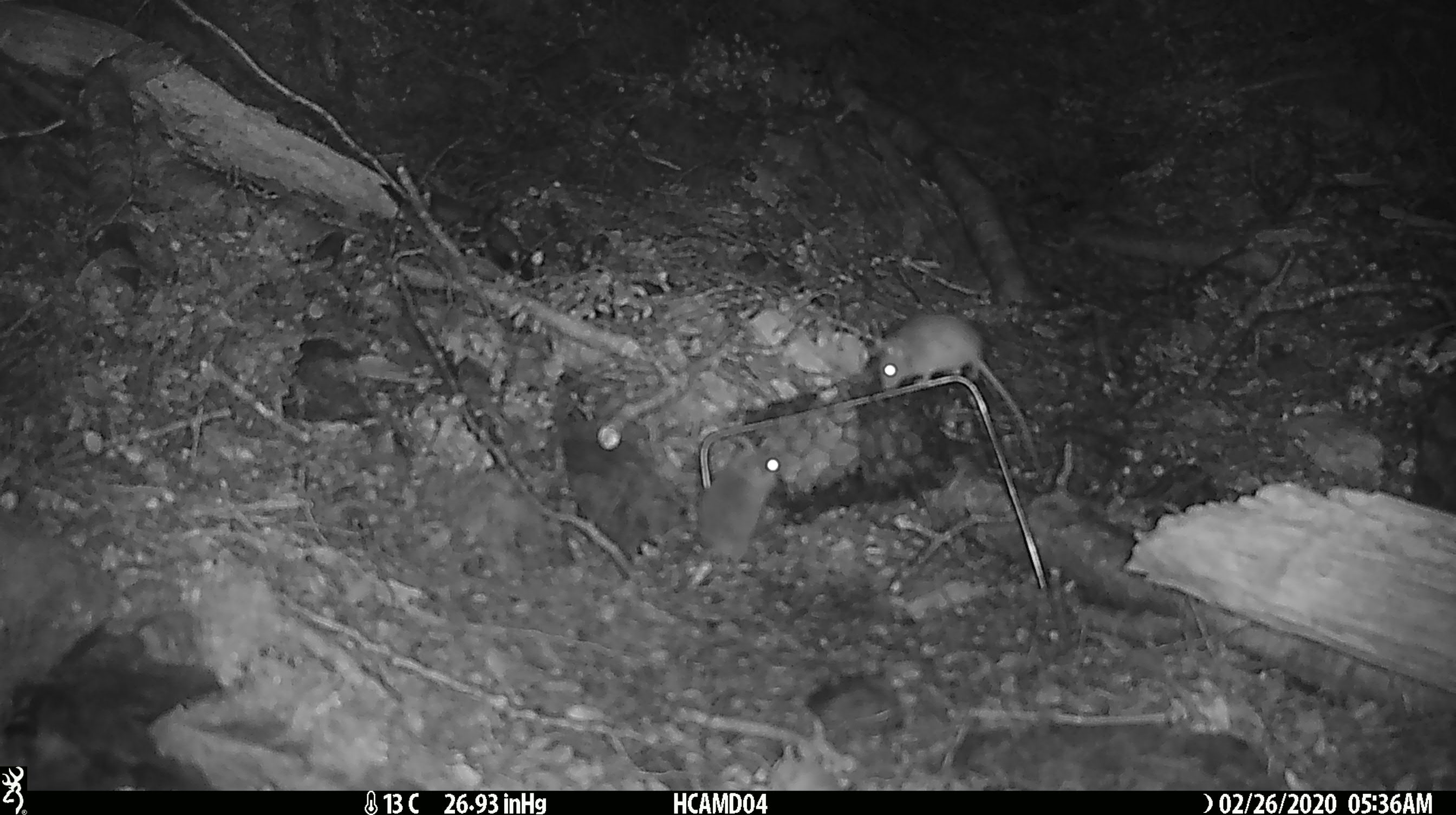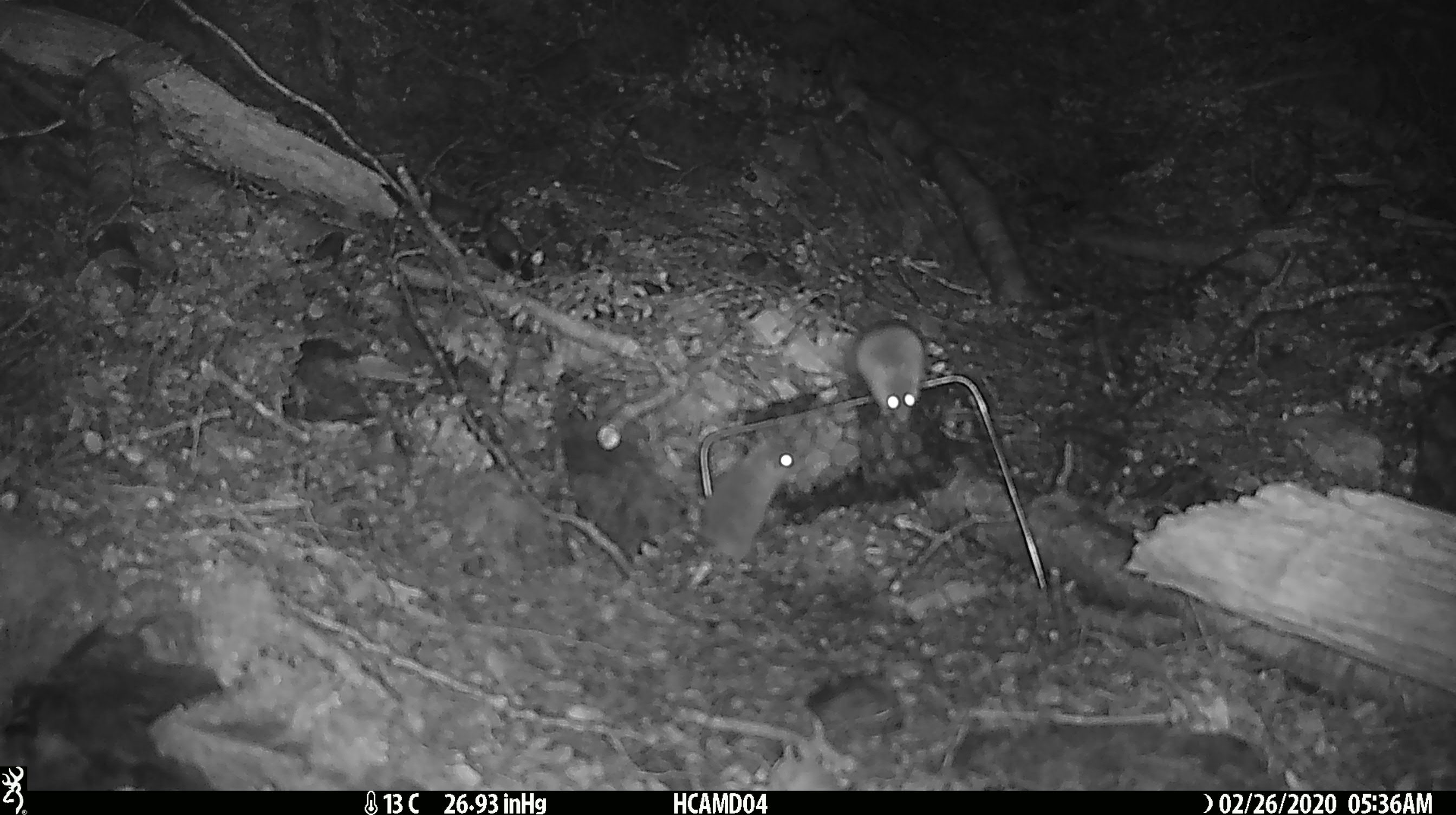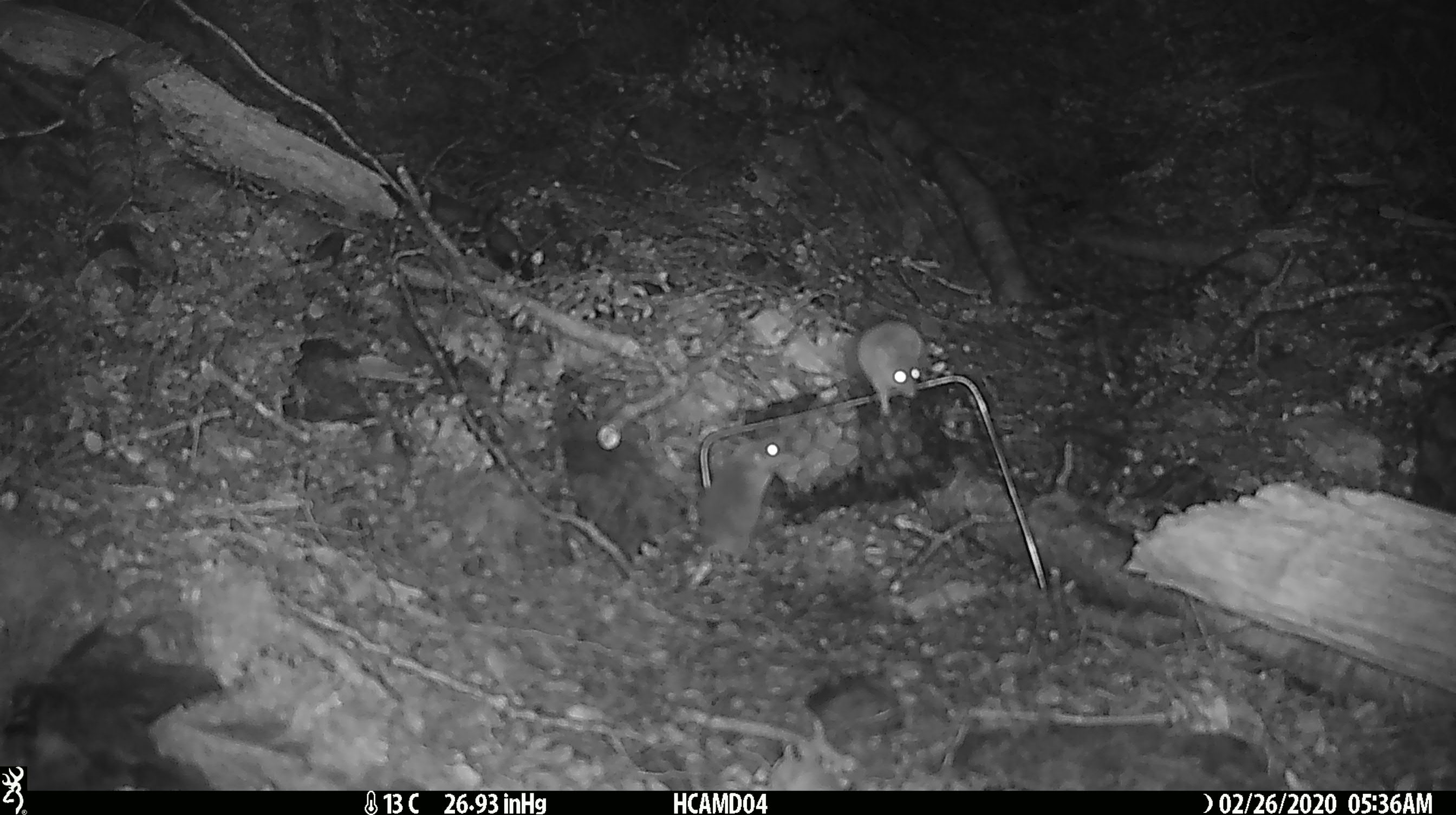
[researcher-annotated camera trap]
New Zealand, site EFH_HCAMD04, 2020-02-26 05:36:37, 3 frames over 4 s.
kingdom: Animalia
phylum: Chordata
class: Mammalia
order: Rodentia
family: Muridae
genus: Mus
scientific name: Mus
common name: mouse